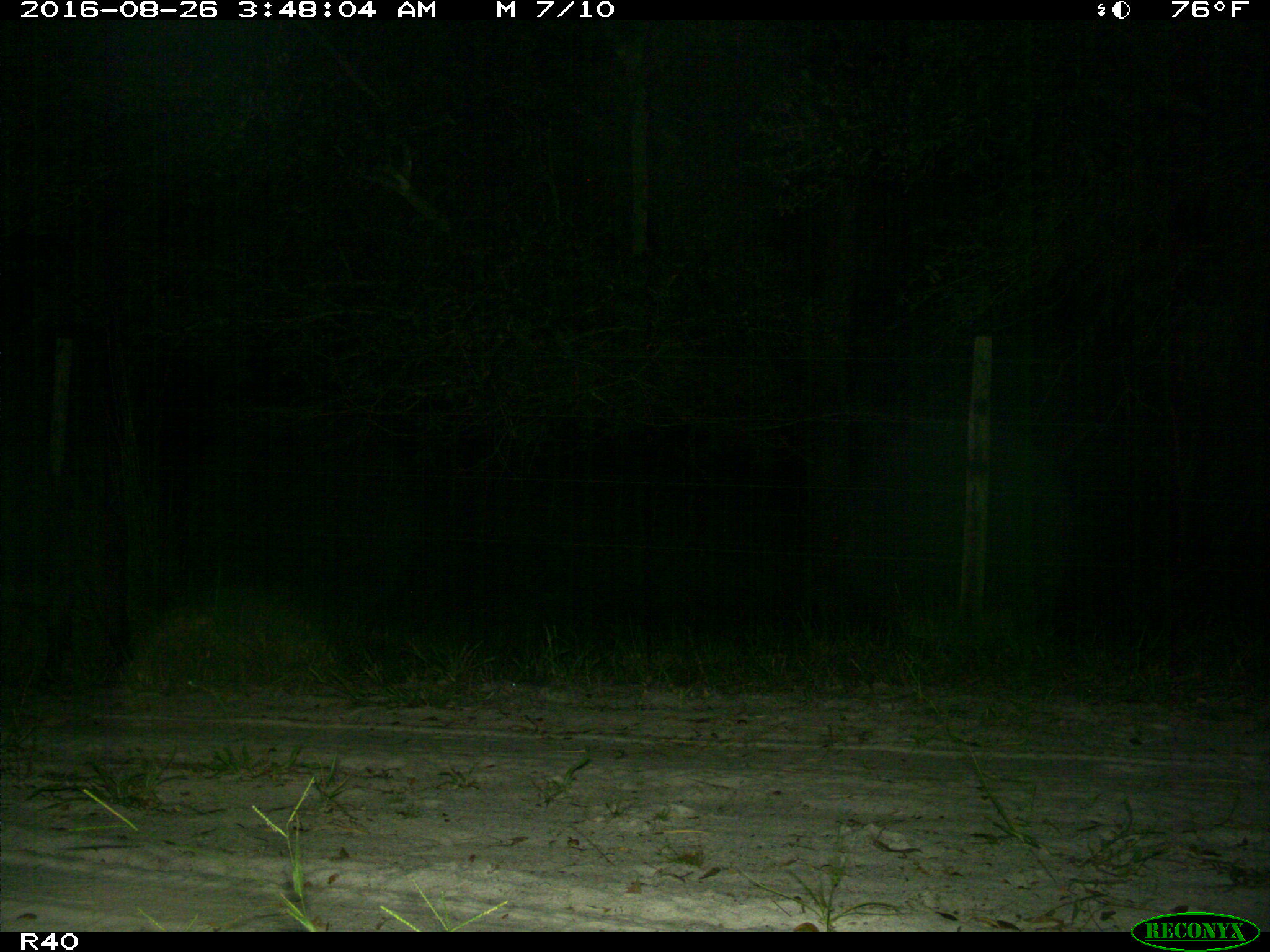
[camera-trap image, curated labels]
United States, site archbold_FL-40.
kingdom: Animalia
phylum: Chordata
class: Mammalia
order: Artiodactyla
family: Suidae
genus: Sus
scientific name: Sus scrofa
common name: wild boar